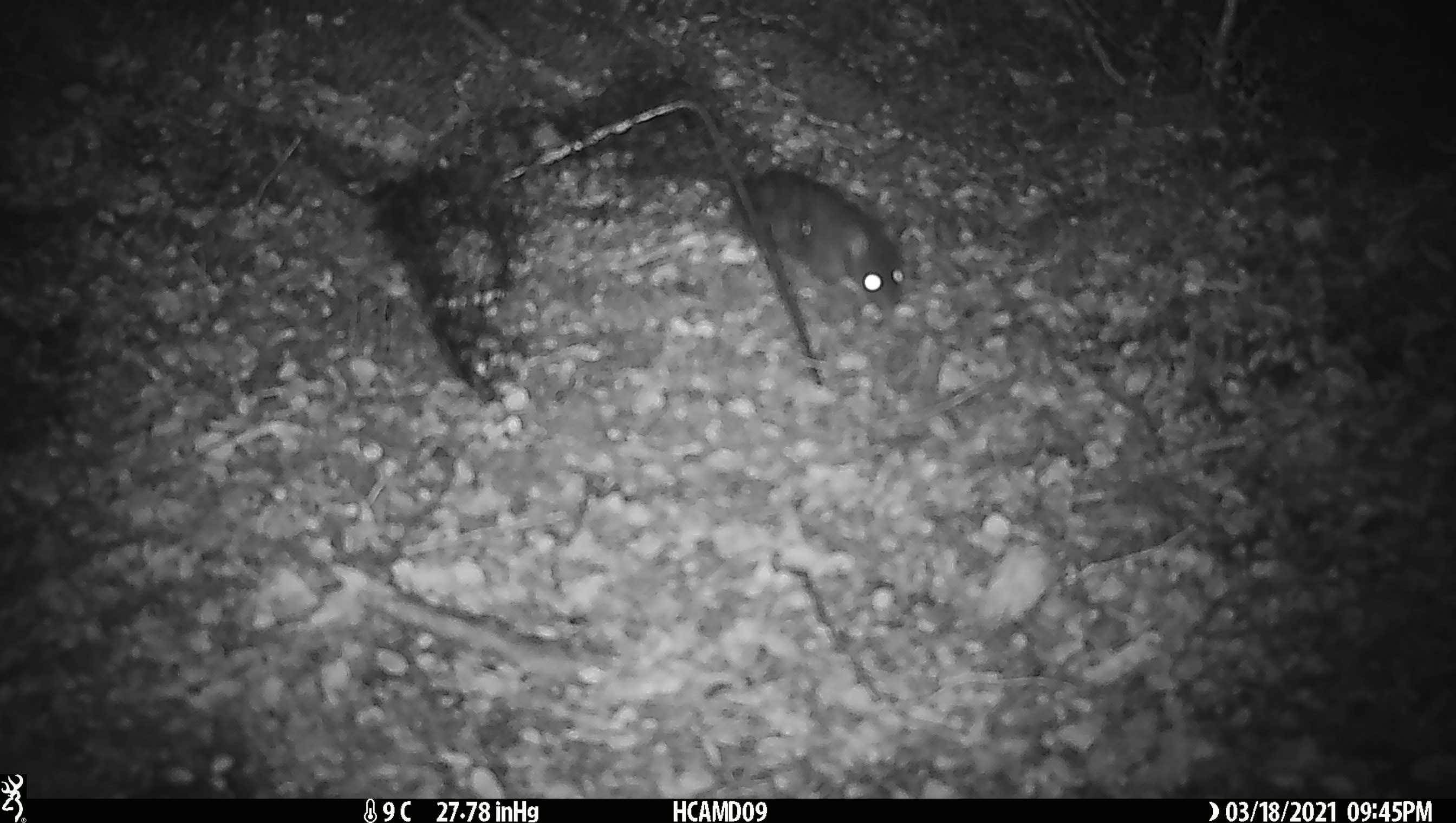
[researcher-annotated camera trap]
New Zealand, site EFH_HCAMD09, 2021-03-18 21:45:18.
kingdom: Animalia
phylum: Chordata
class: Mammalia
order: Rodentia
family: Muridae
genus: Rattus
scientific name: Rattus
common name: rat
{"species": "rat (Rattus)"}